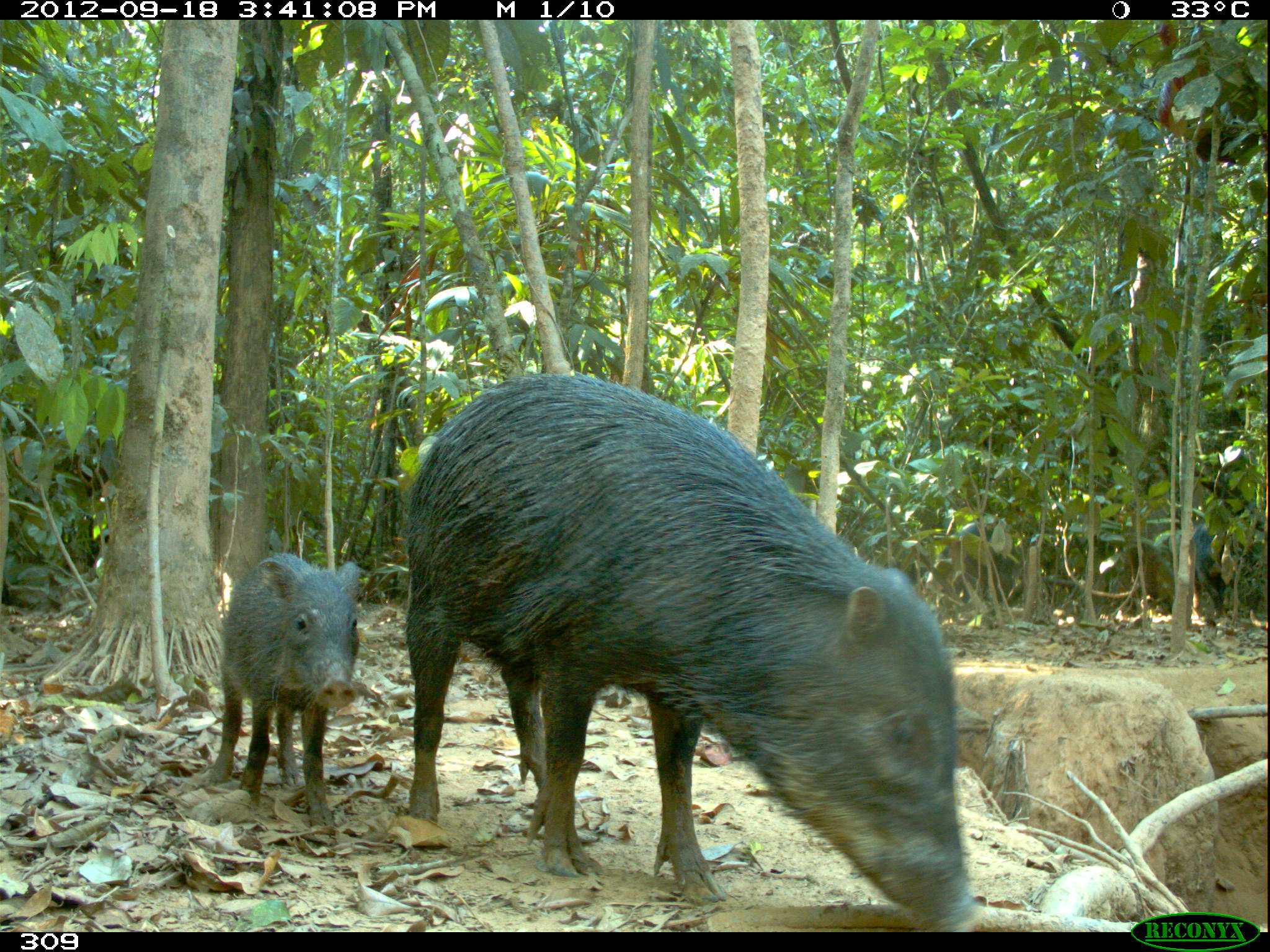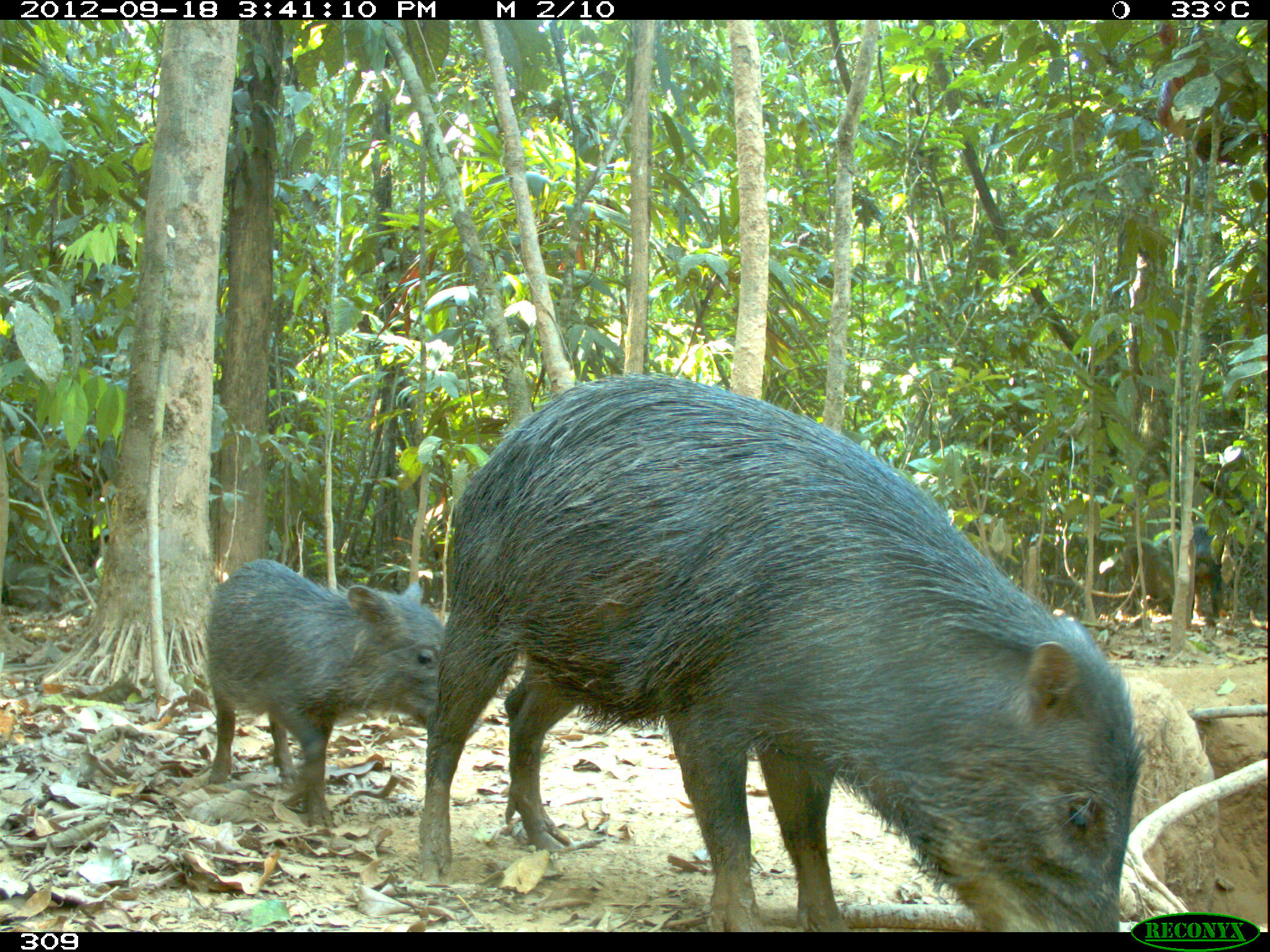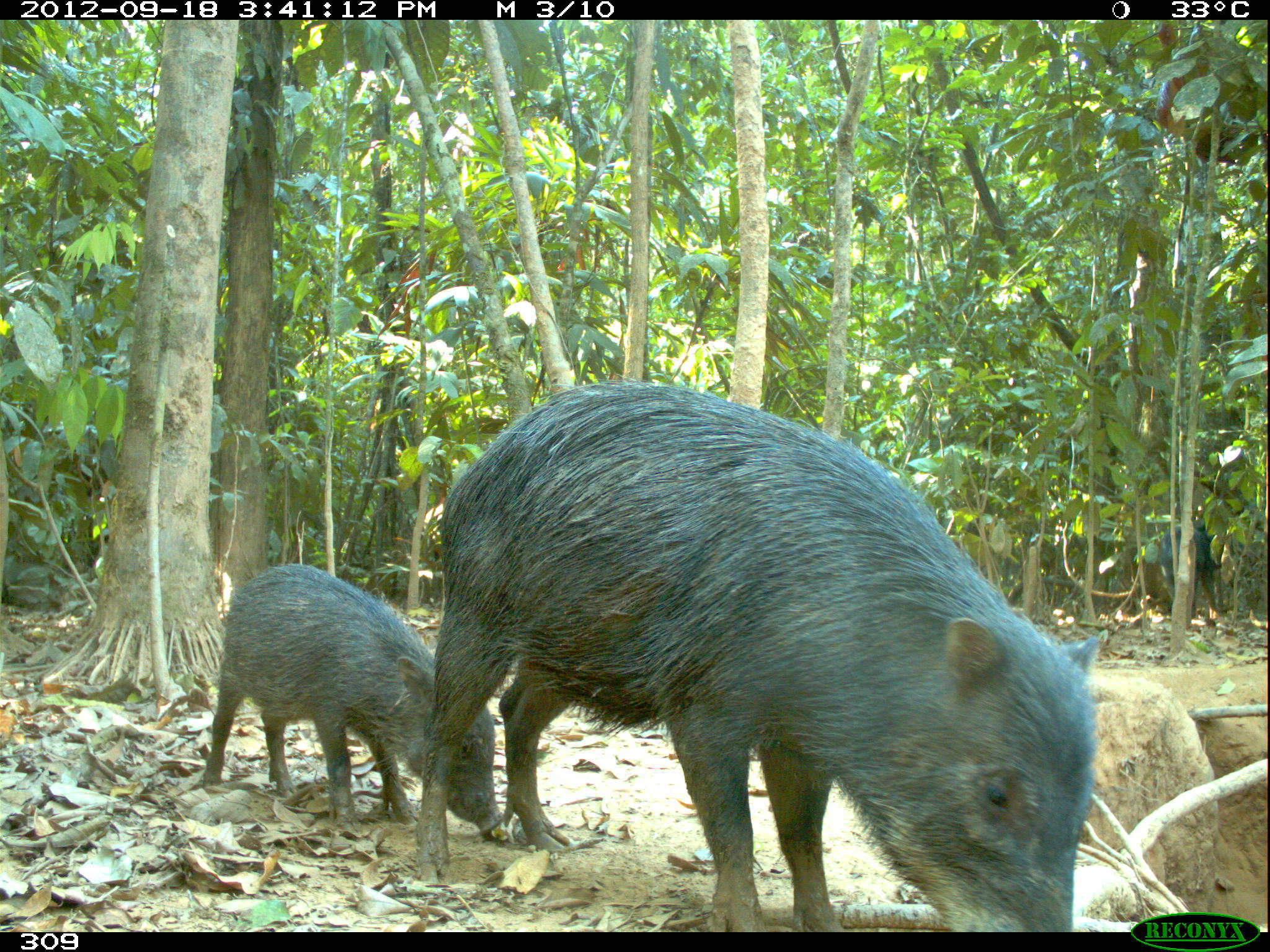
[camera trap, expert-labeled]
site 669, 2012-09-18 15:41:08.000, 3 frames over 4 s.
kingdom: Animalia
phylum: Chordata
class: Mammalia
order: Artiodactyla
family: Tayassuidae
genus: Tayassu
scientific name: Tayassu pecari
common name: white-lipped peccary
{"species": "Tayassu pecari (white-lipped peccary)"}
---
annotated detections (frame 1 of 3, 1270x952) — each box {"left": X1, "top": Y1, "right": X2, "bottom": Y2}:
tayassu pecari: {"left": 399, "top": 370, "right": 976, "bottom": 925}; {"left": 205, "top": 550, "right": 362, "bottom": 828}; {"left": 1184, "top": 517, "right": 1258, "bottom": 623}